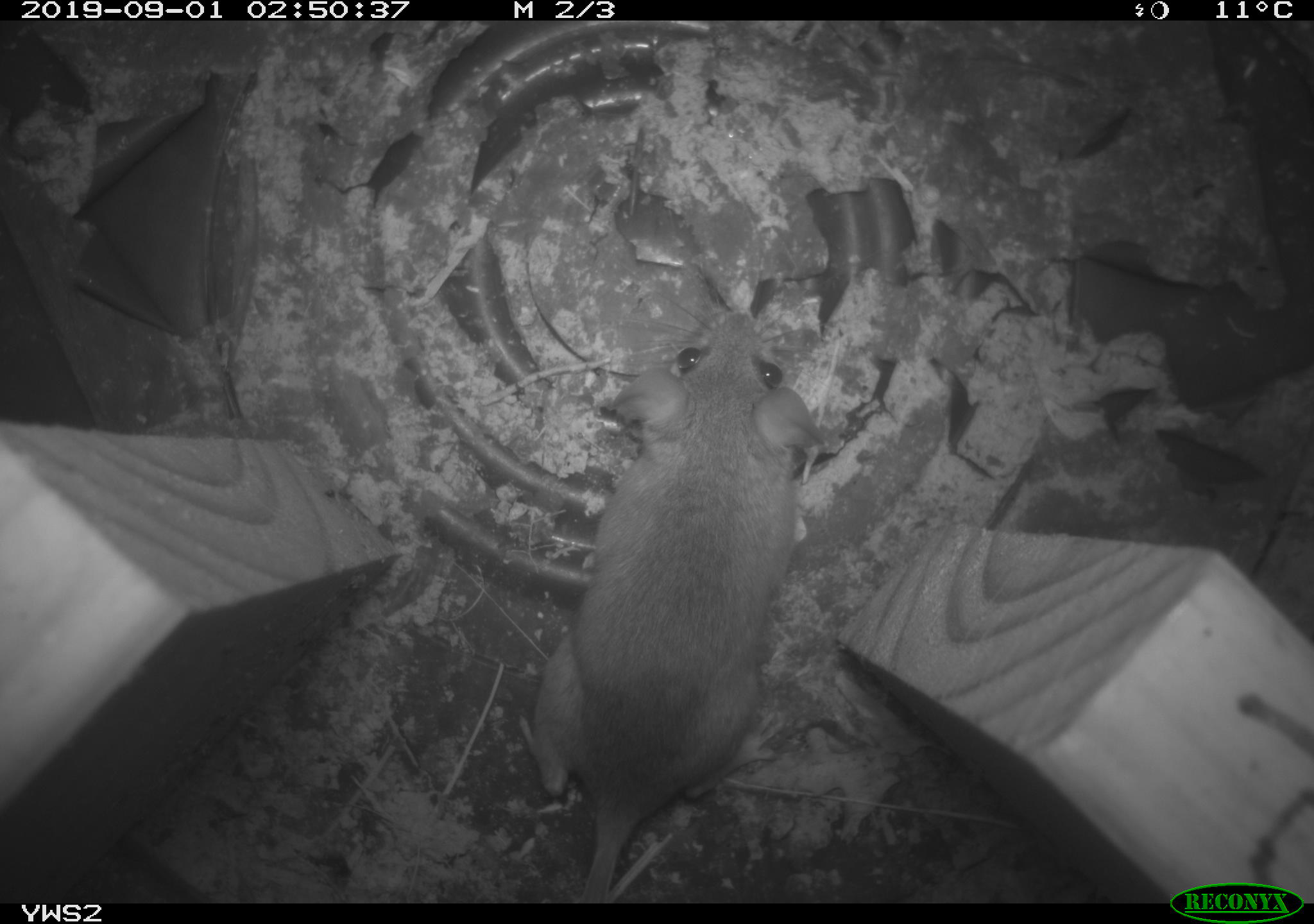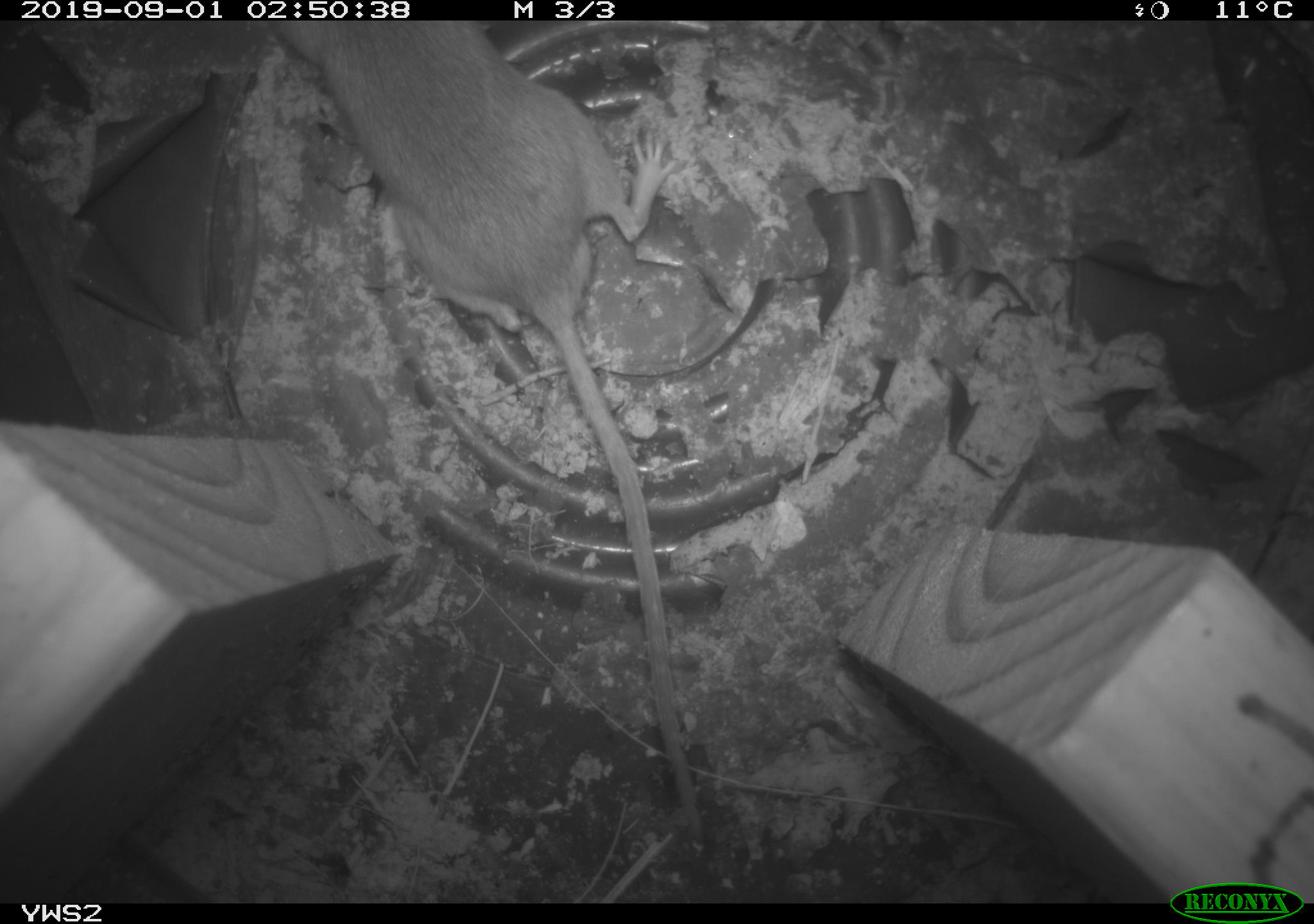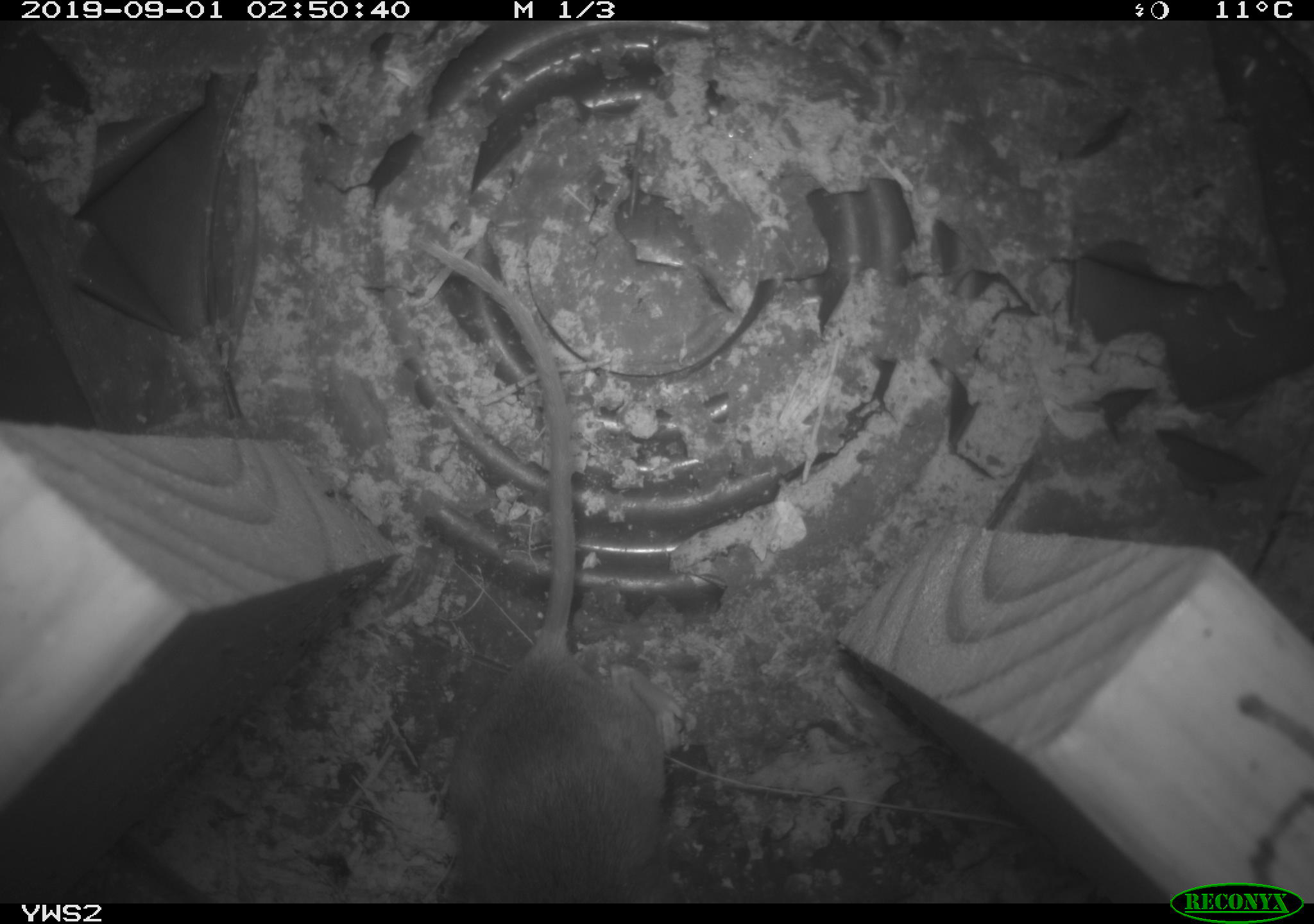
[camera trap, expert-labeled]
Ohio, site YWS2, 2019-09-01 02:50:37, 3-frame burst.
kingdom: Animalia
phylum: Chordata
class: Mammalia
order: Rodentia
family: Cricetidae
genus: Peromyscus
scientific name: Peromyscus leucopus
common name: white-footed mouse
White-footed mouse (Peromyscus leucopus).